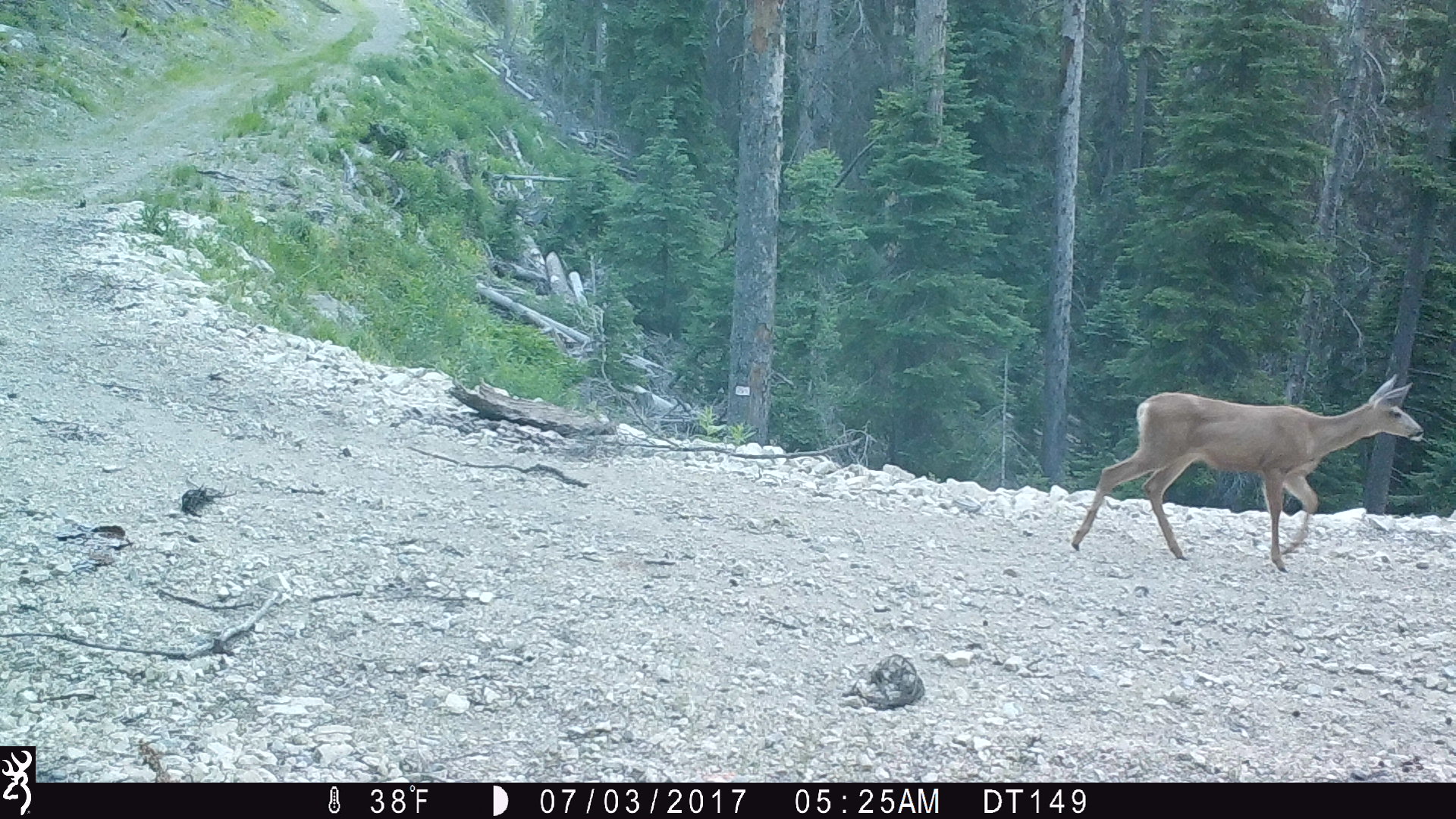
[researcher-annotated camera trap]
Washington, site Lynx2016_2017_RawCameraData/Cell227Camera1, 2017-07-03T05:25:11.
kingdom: Animalia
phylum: Chordata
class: Mammalia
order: Artiodactyla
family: Cervidae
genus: Odocoileus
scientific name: Odocoileus hemionus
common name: mule deer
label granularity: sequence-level